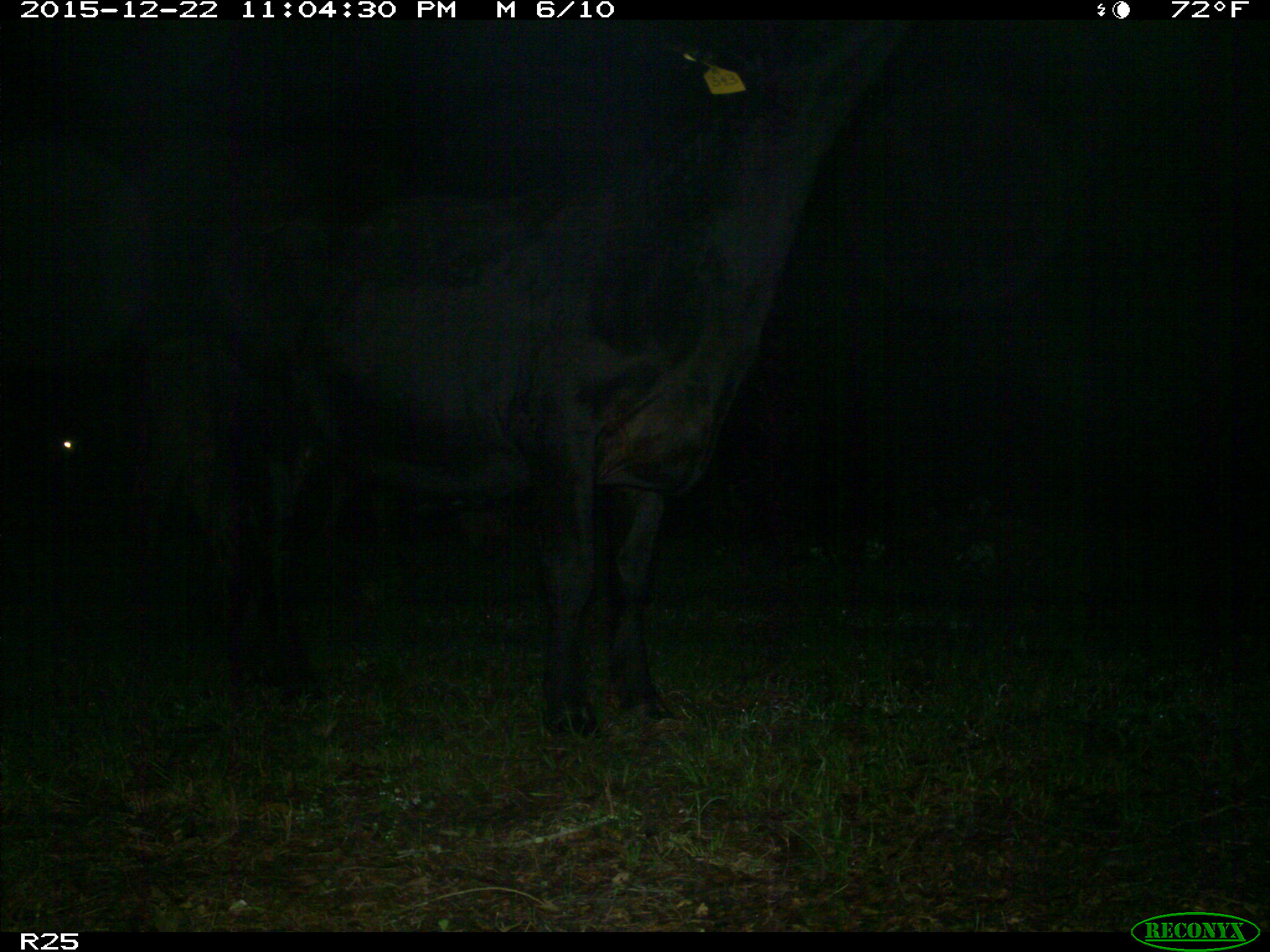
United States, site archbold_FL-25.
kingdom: Animalia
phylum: Chordata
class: Mammalia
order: Artiodactyla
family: Bovidae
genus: Bos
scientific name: Bos taurus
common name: domestic cow